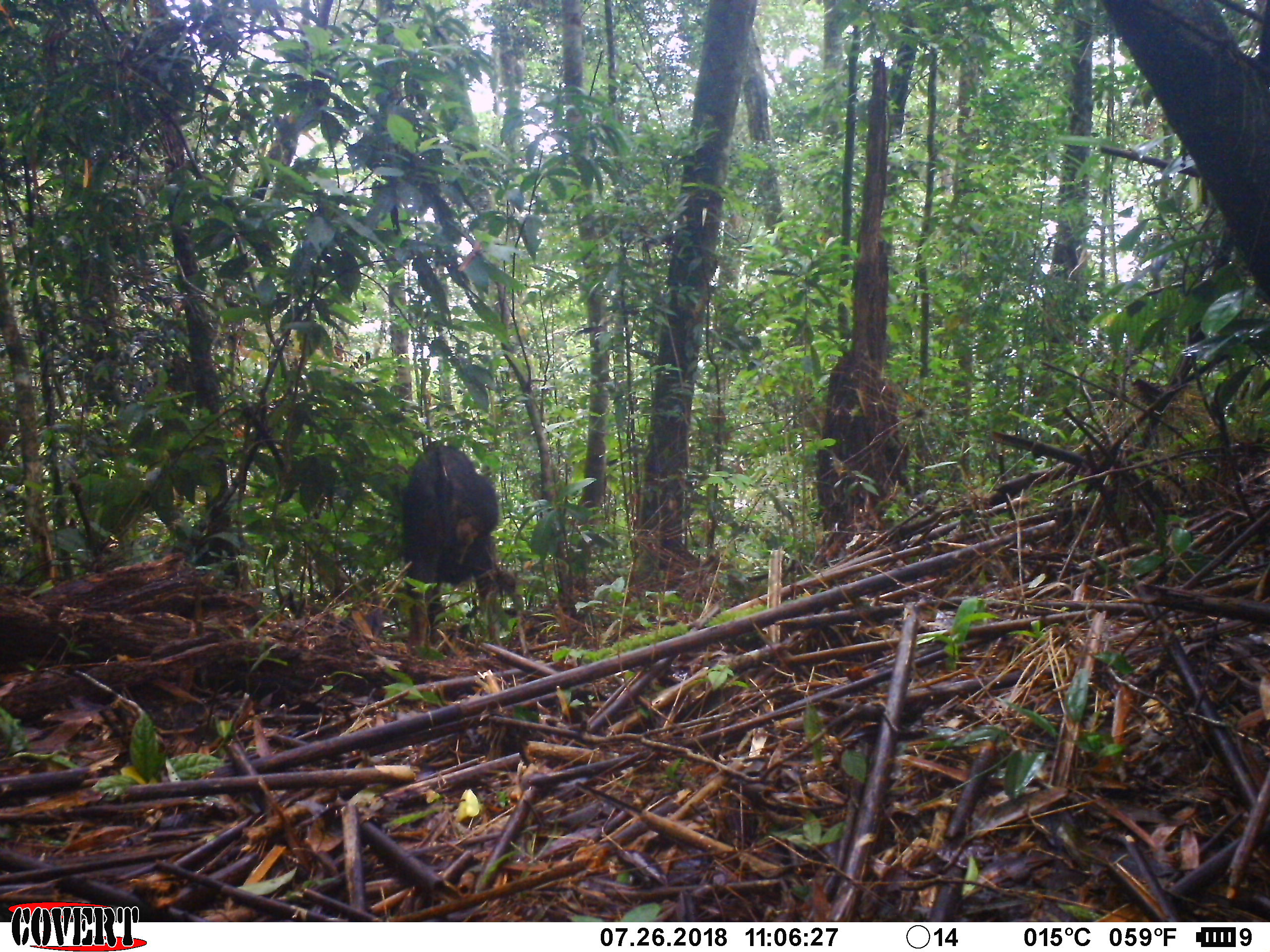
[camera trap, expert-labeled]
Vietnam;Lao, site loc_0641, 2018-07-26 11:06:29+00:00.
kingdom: Animalia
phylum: Chordata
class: Mammalia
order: Artiodactyla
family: Bovidae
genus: Capricornis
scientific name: Capricornis sumatraensis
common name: chinese serow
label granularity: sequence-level